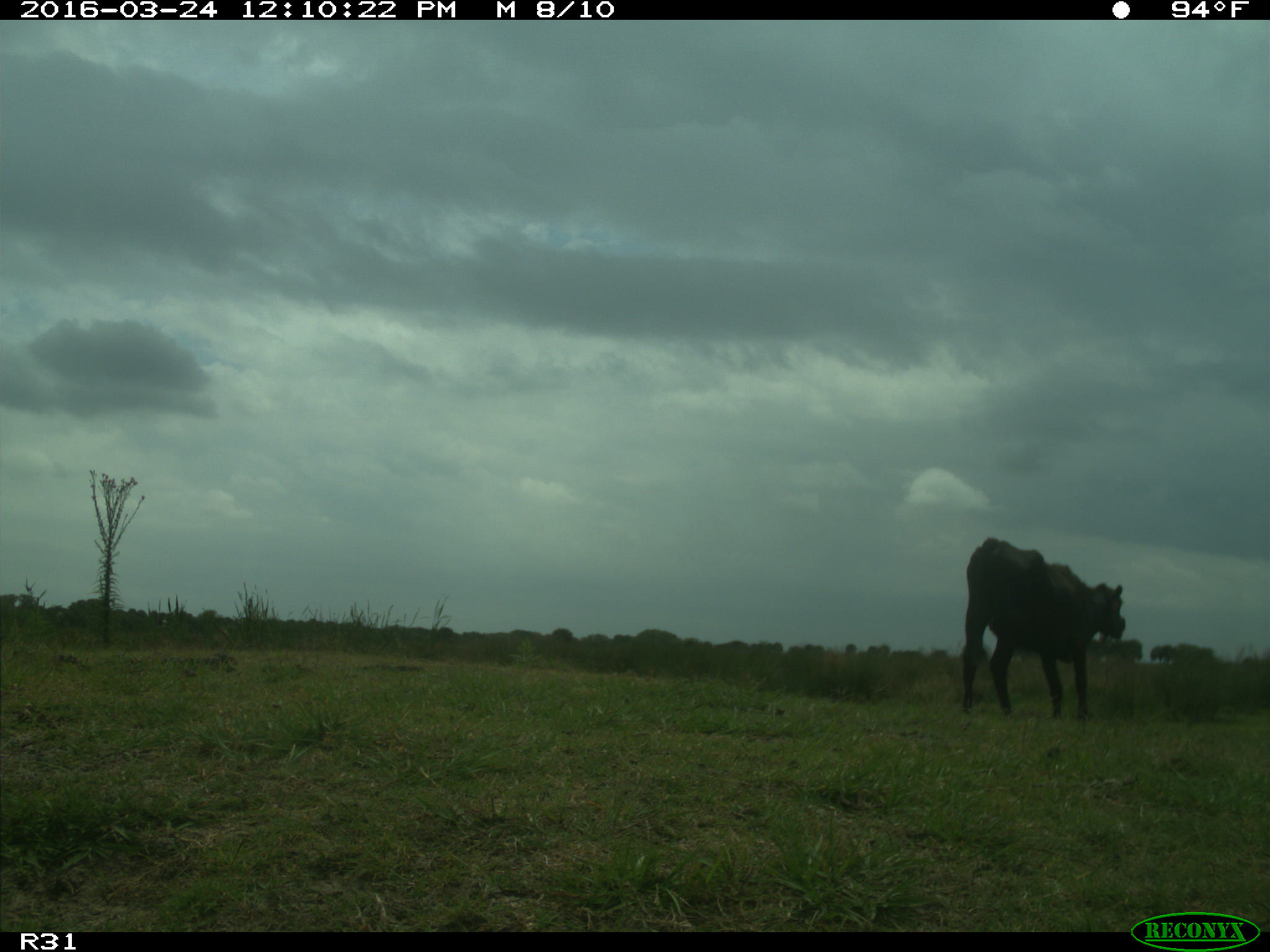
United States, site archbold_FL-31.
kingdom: Animalia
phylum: Chordata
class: Mammalia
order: Artiodactyla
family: Bovidae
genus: Bos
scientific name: Bos taurus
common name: domestic cow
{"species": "Bos taurus (domestic cow)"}